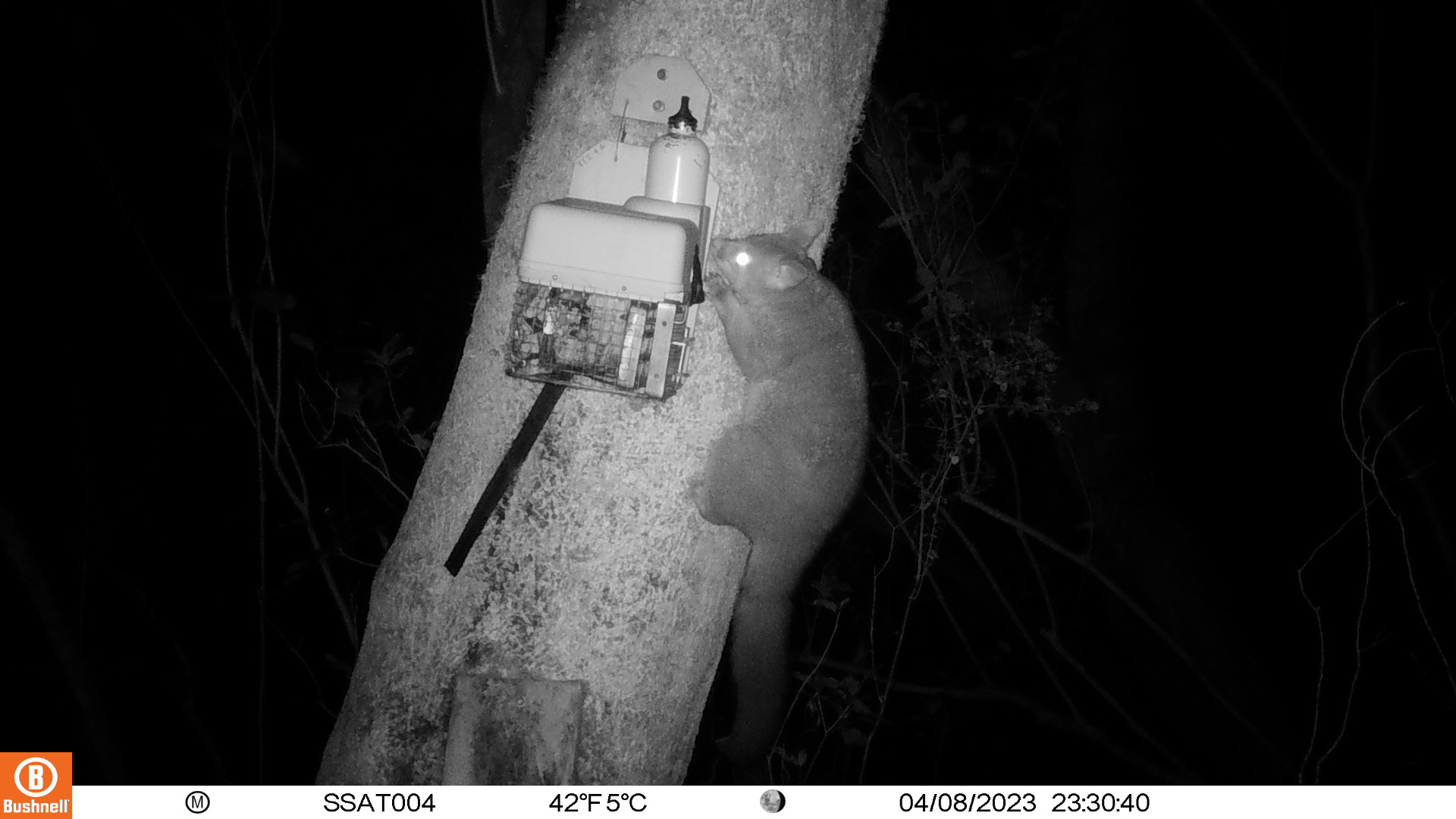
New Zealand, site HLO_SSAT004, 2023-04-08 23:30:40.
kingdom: Animalia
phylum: Chordata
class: Mammalia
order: Diprotodontia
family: Phalangeridae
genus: Trichosurus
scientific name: Trichosurus vulpecula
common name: common brushtail possum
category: possum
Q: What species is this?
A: Possum (common brushtail possum) (Trichosurus vulpecula).